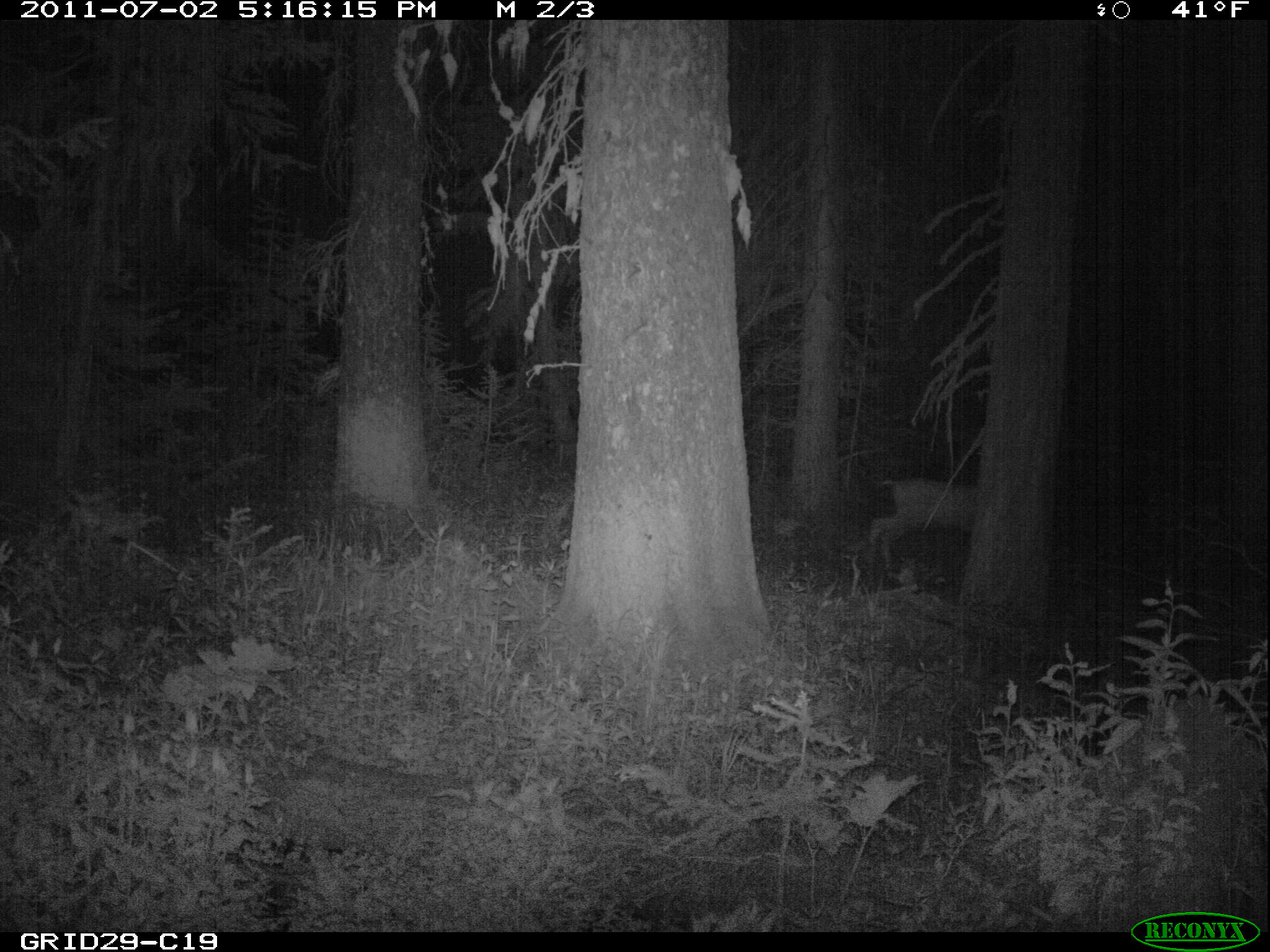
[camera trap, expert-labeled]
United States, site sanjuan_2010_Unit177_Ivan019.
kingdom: Animalia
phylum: Chordata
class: Mammalia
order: Artiodactyla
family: Cervidae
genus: Odocoileus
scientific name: Odocoileus hemionus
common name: mule deer